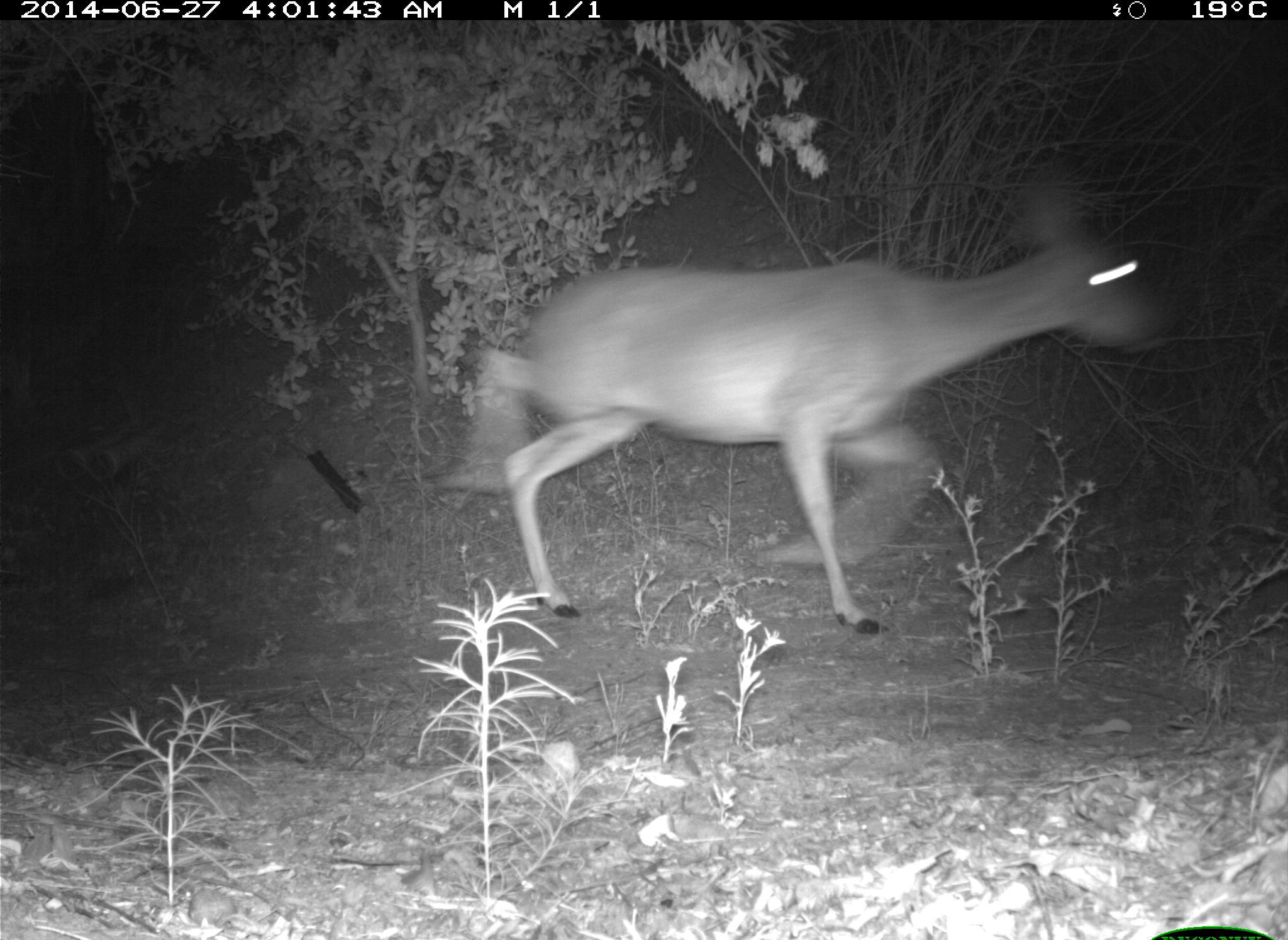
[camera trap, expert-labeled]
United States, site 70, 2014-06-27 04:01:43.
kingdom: Animalia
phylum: Chordata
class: Mammalia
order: Artiodactyla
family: Cervidae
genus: Odocoileus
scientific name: Odocoileus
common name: deer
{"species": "deer (Odocoileus)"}